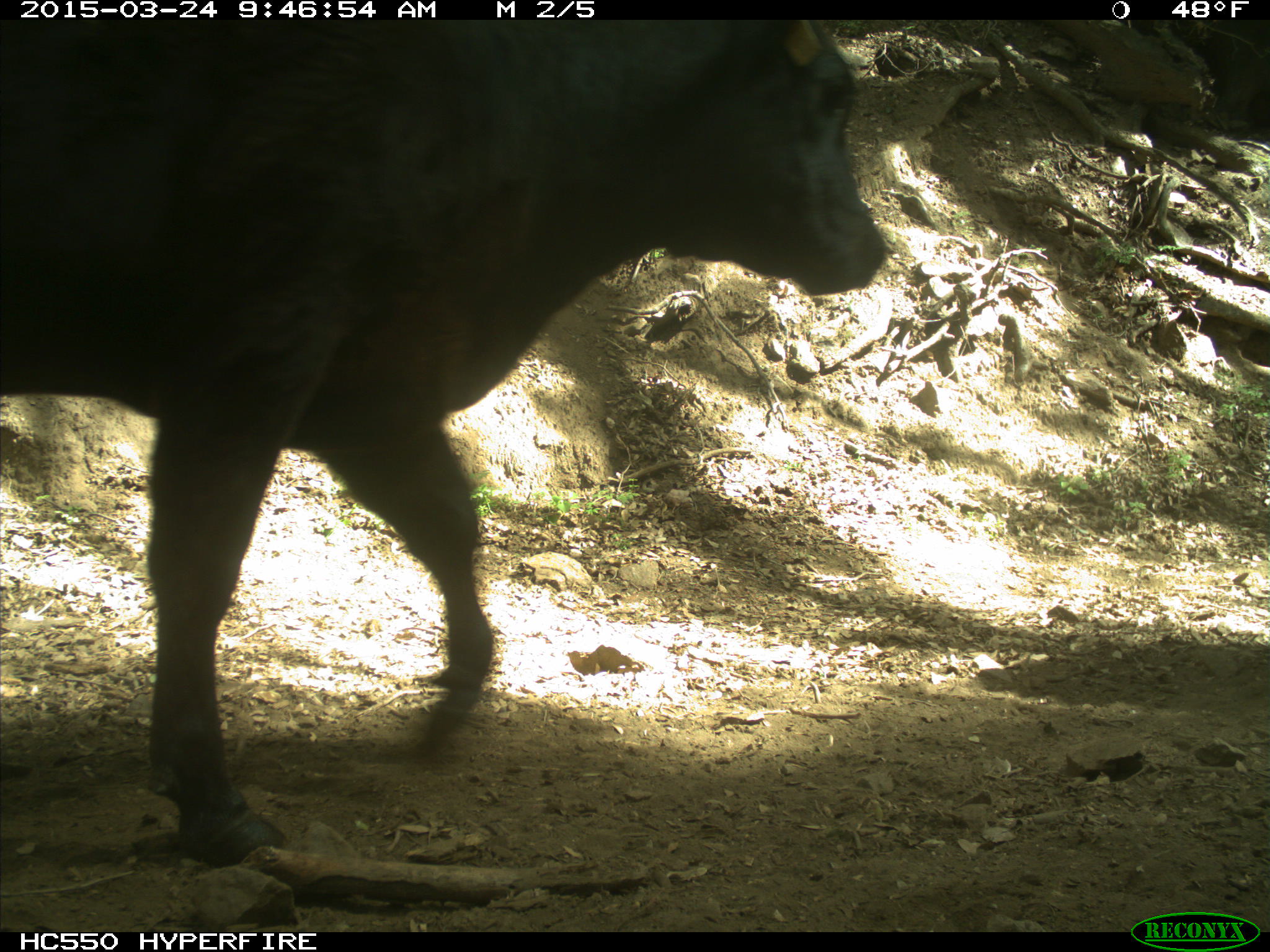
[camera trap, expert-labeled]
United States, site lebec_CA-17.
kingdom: Animalia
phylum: Chordata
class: Mammalia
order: Artiodactyla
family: Bovidae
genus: Bos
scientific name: Bos taurus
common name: domestic cow